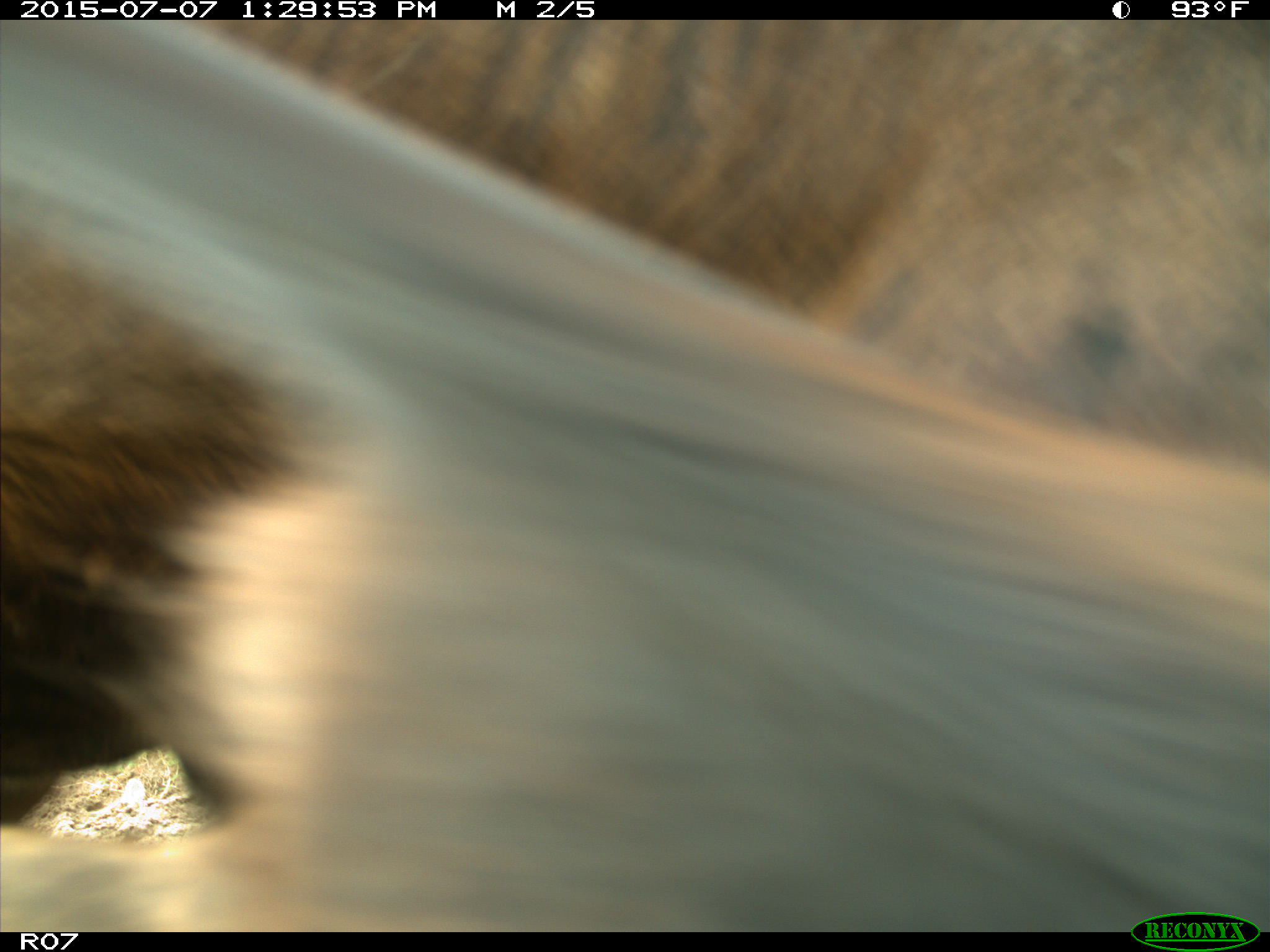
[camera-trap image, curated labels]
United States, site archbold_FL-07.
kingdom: Animalia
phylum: Chordata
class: Mammalia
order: Artiodactyla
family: Bovidae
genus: Bos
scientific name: Bos taurus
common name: domestic cow